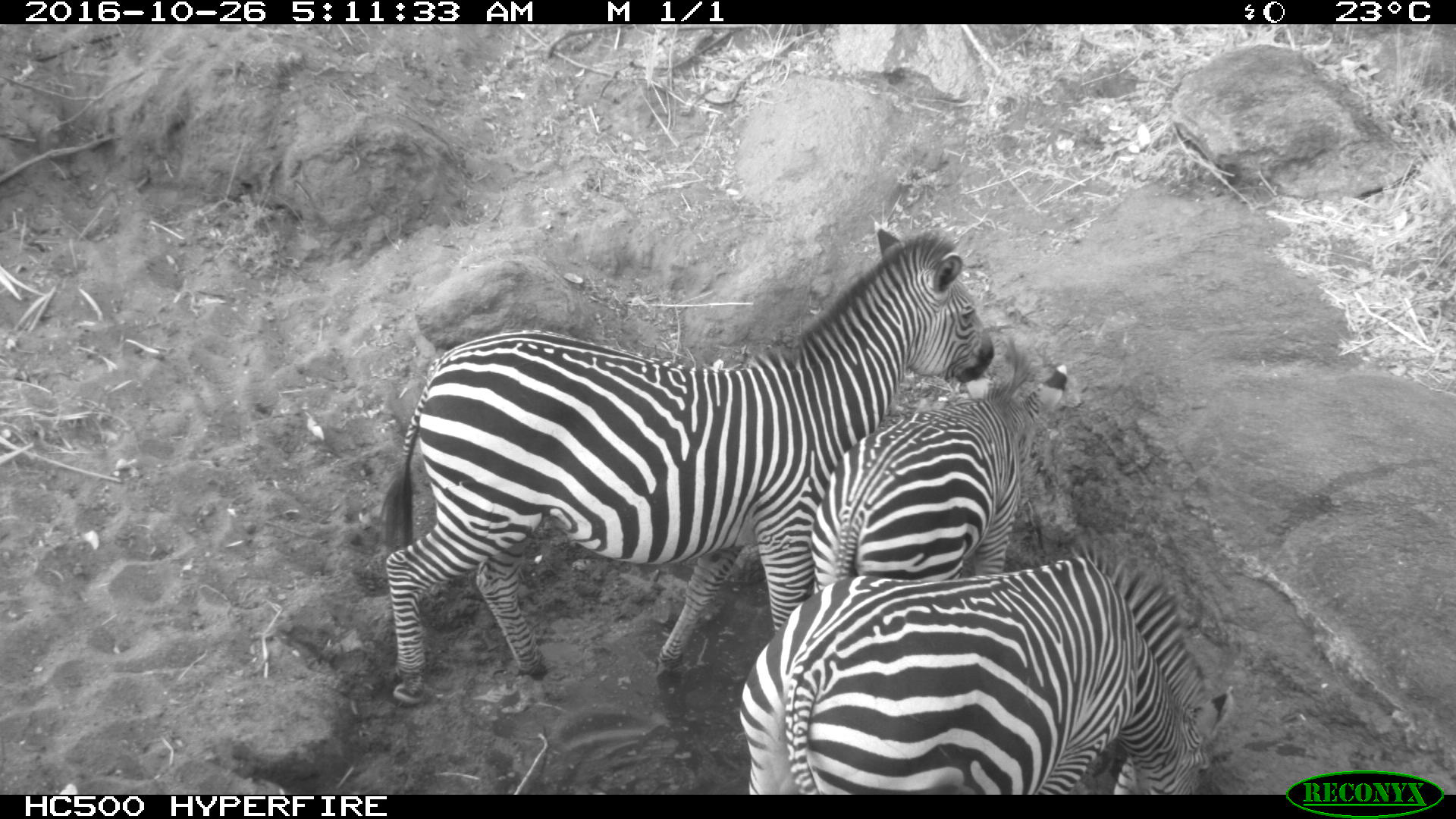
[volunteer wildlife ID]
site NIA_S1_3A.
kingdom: Animalia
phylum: Chordata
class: Mammalia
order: Perissodactyla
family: Equidae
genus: Equus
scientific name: Equus quagga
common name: plains zebra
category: zebraplains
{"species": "zebraplains (plains zebra) (Equus quagga)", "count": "3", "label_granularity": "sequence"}